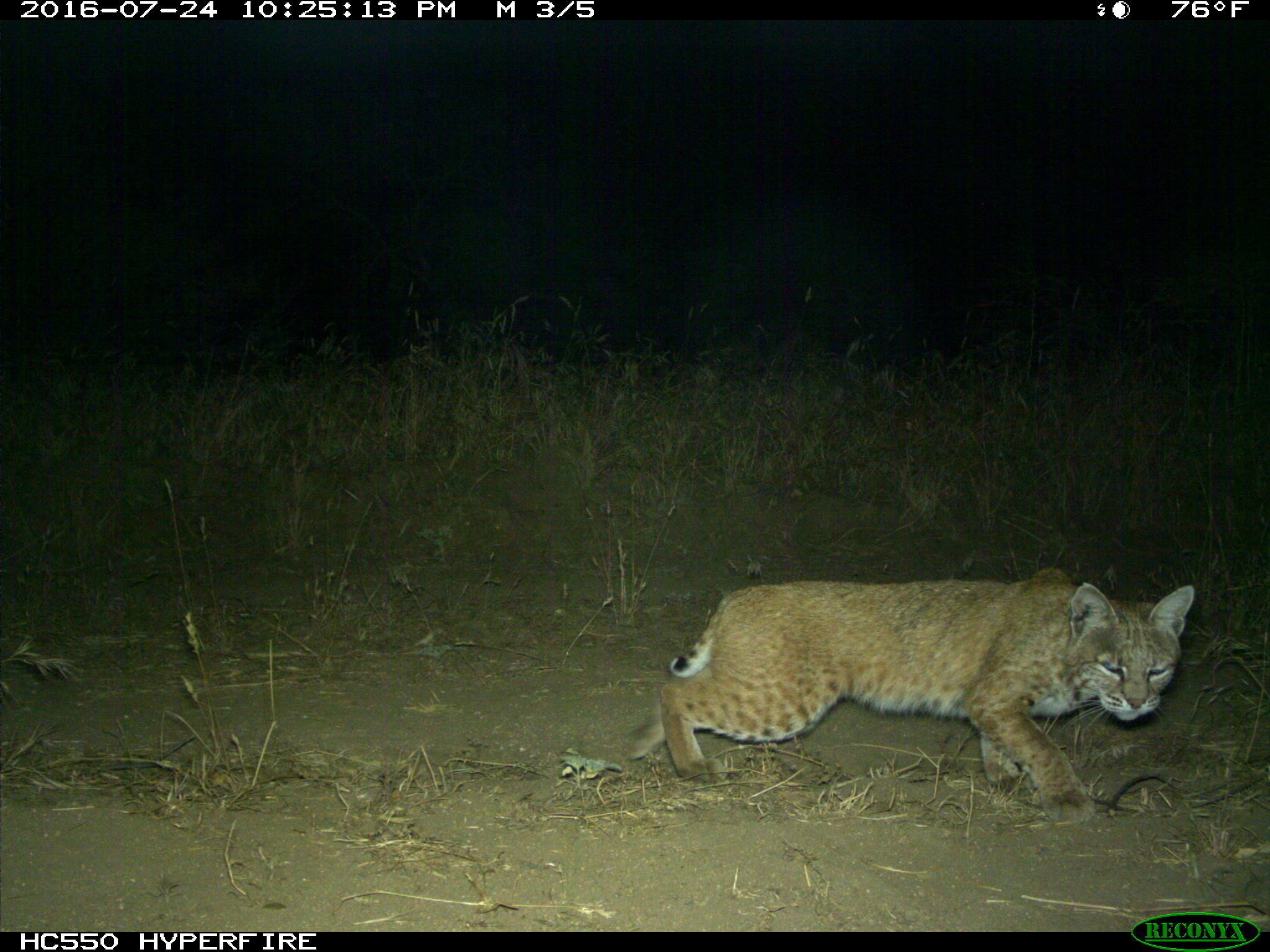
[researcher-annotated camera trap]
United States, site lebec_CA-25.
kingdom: Animalia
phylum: Chordata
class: Mammalia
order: Carnivora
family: Felidae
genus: Lynx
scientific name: Lynx rufus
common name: bobcat